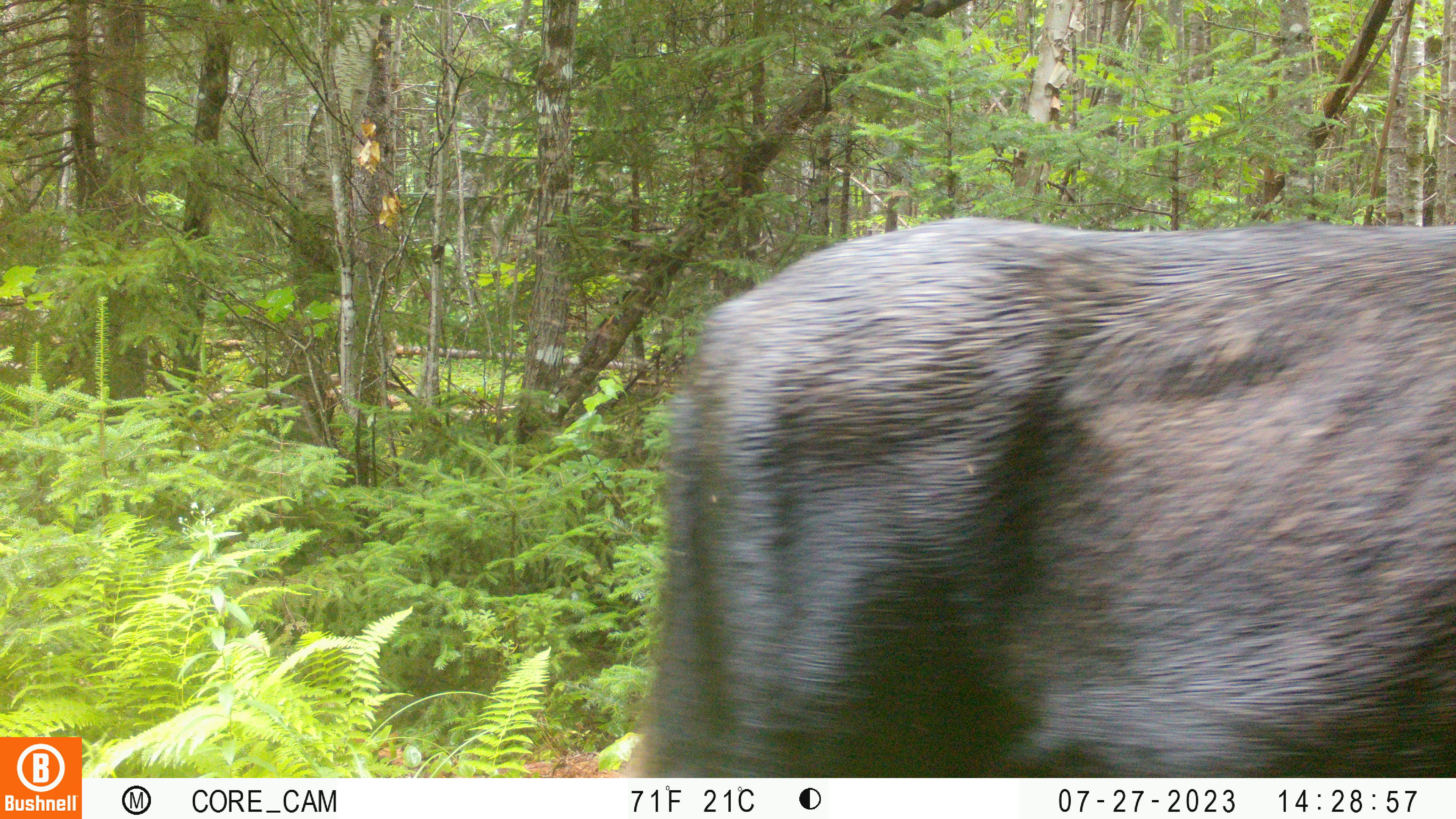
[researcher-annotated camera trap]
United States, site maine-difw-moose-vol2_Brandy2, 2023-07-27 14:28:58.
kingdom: Animalia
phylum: Chordata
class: Mammalia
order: Artiodactyla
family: Cervidae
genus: Alces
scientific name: Alces alces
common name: moose